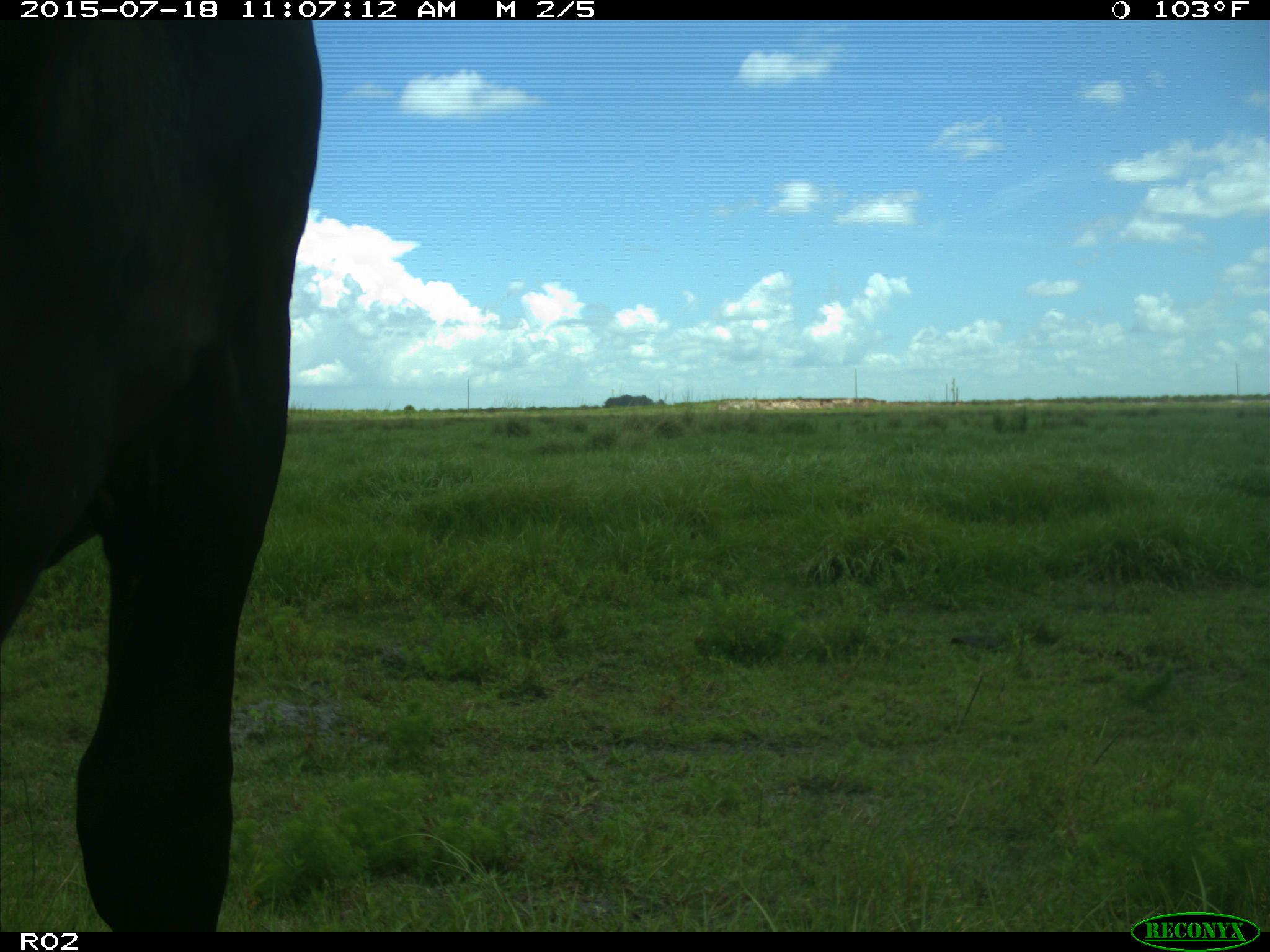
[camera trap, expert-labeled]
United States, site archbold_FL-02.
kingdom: Animalia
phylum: Chordata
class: Mammalia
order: Artiodactyla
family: Bovidae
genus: Bos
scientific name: Bos taurus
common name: domestic cow